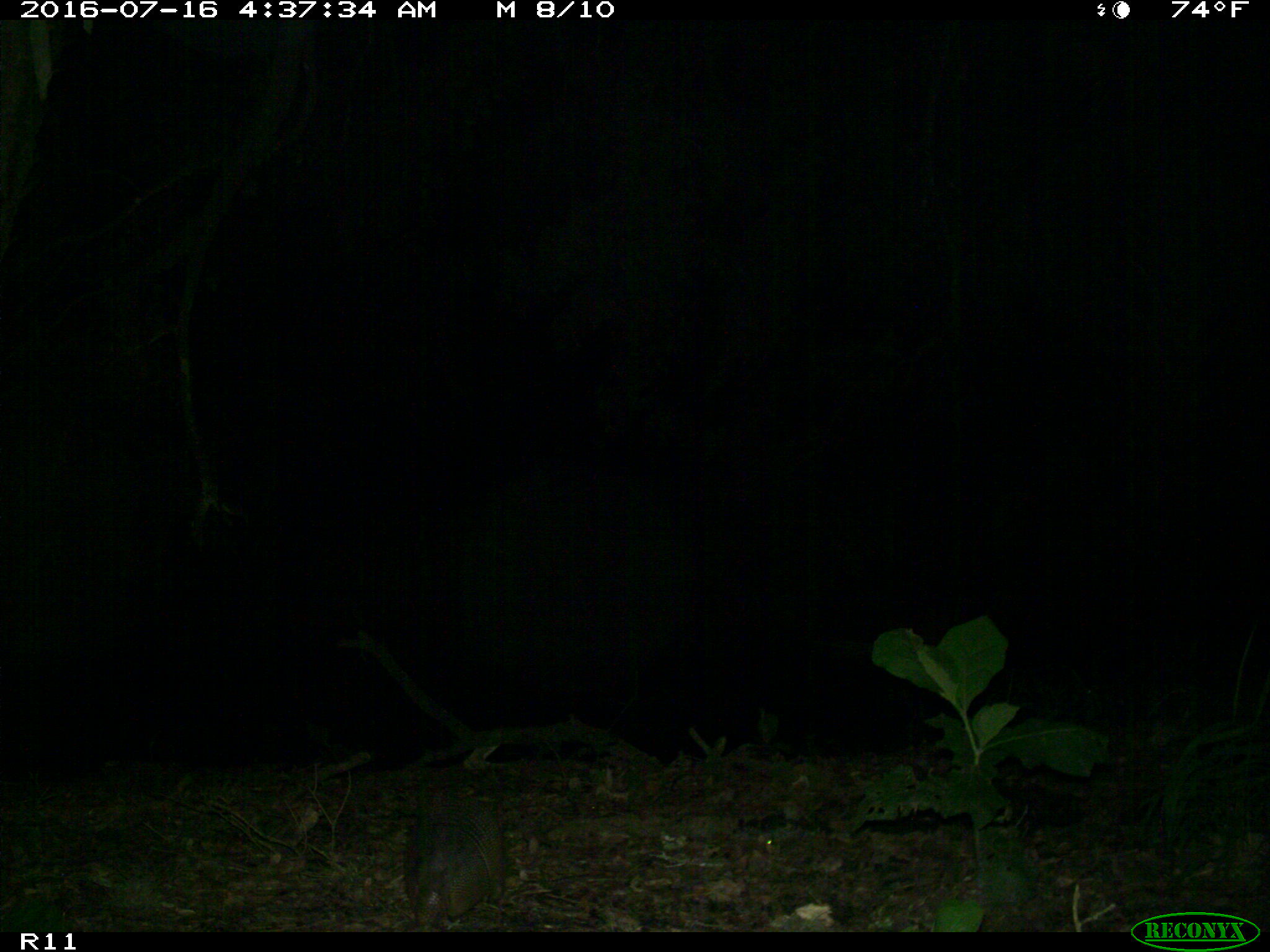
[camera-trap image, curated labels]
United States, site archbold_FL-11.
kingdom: Animalia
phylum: Chordata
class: Mammalia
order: Cingulata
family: Dasypodidae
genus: Dasypus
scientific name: Dasypus novemcinctus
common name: nine-banded armadillo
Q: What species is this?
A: Dasypus novemcinctus (nine-banded armadillo).